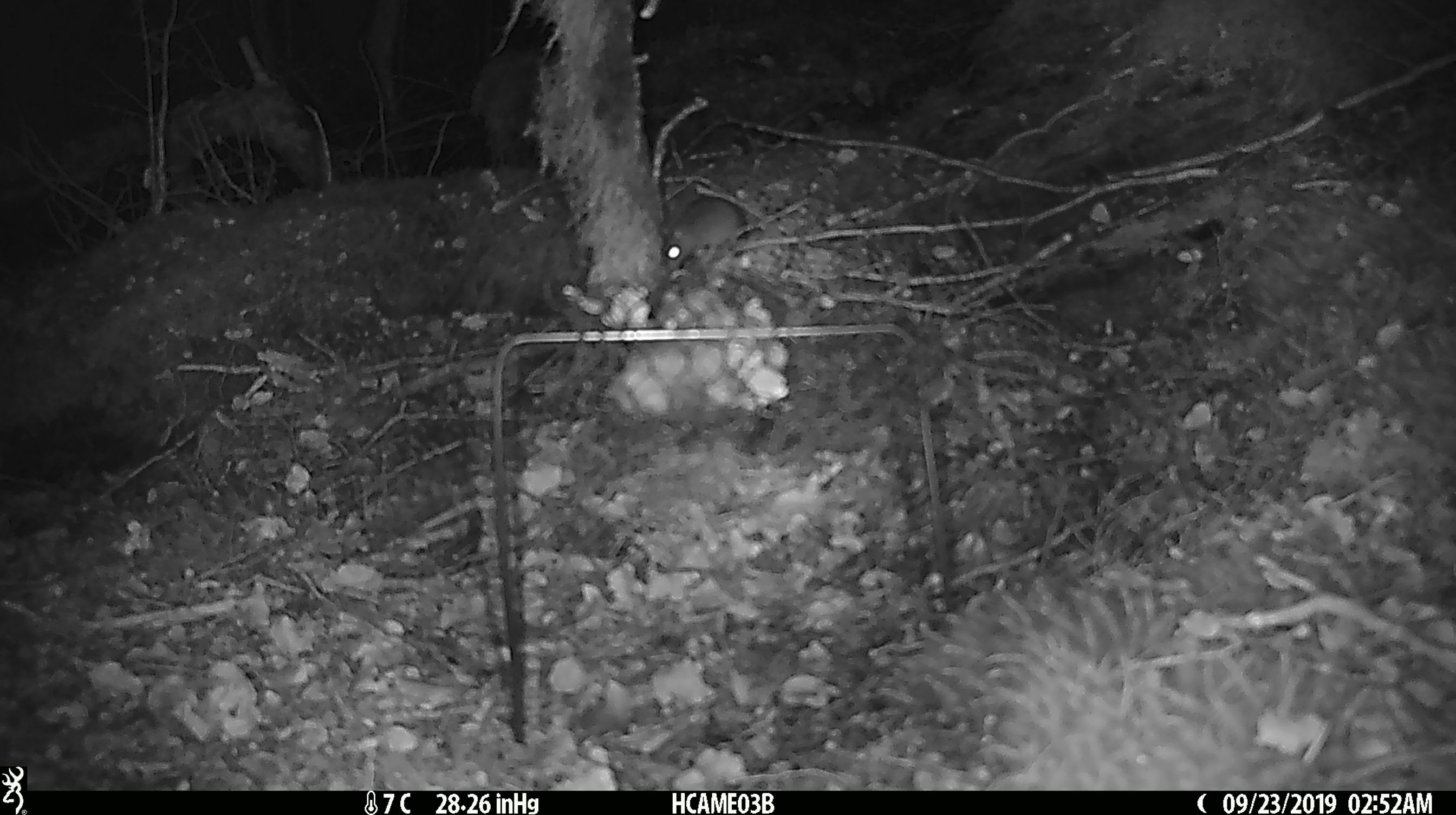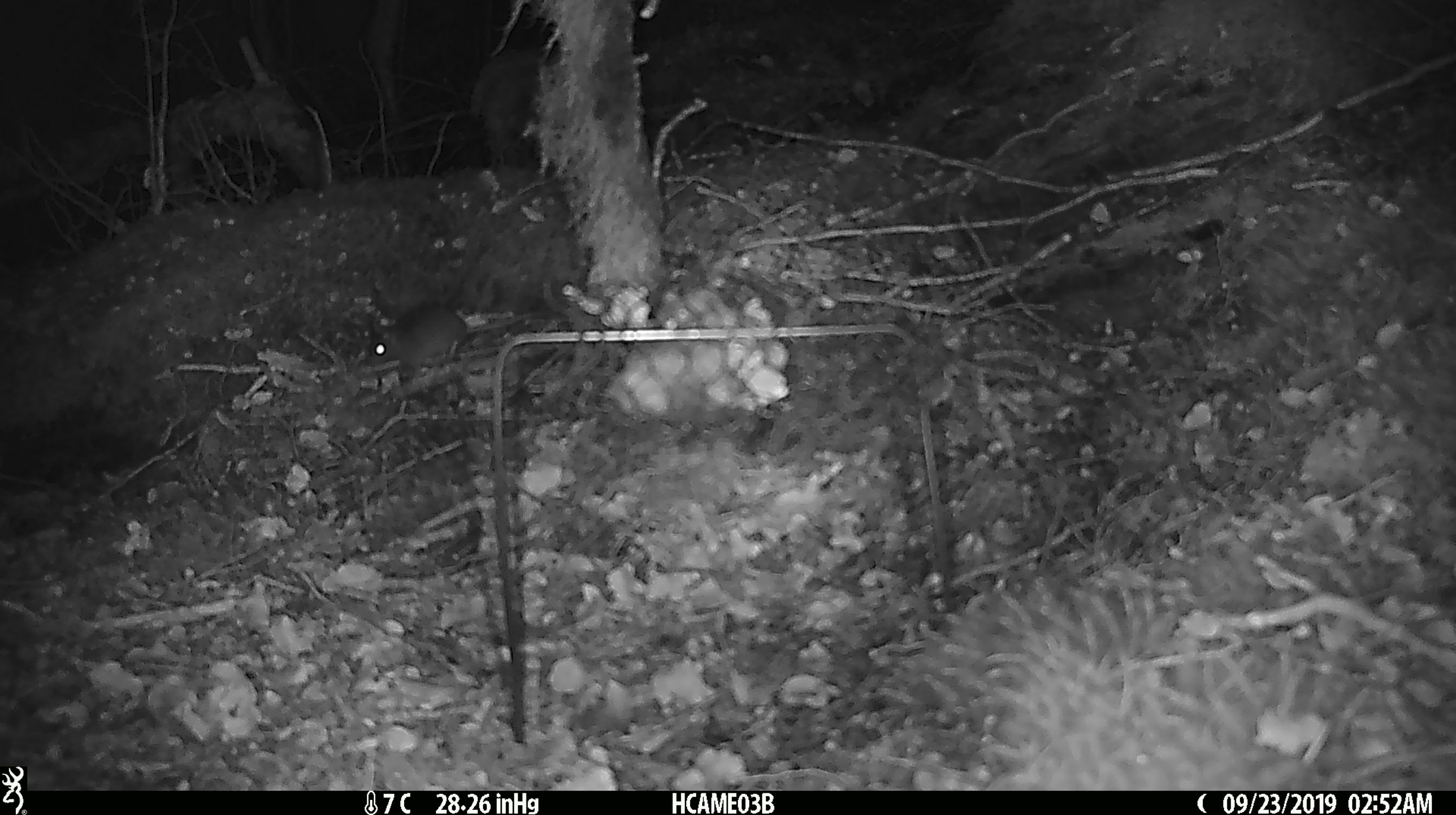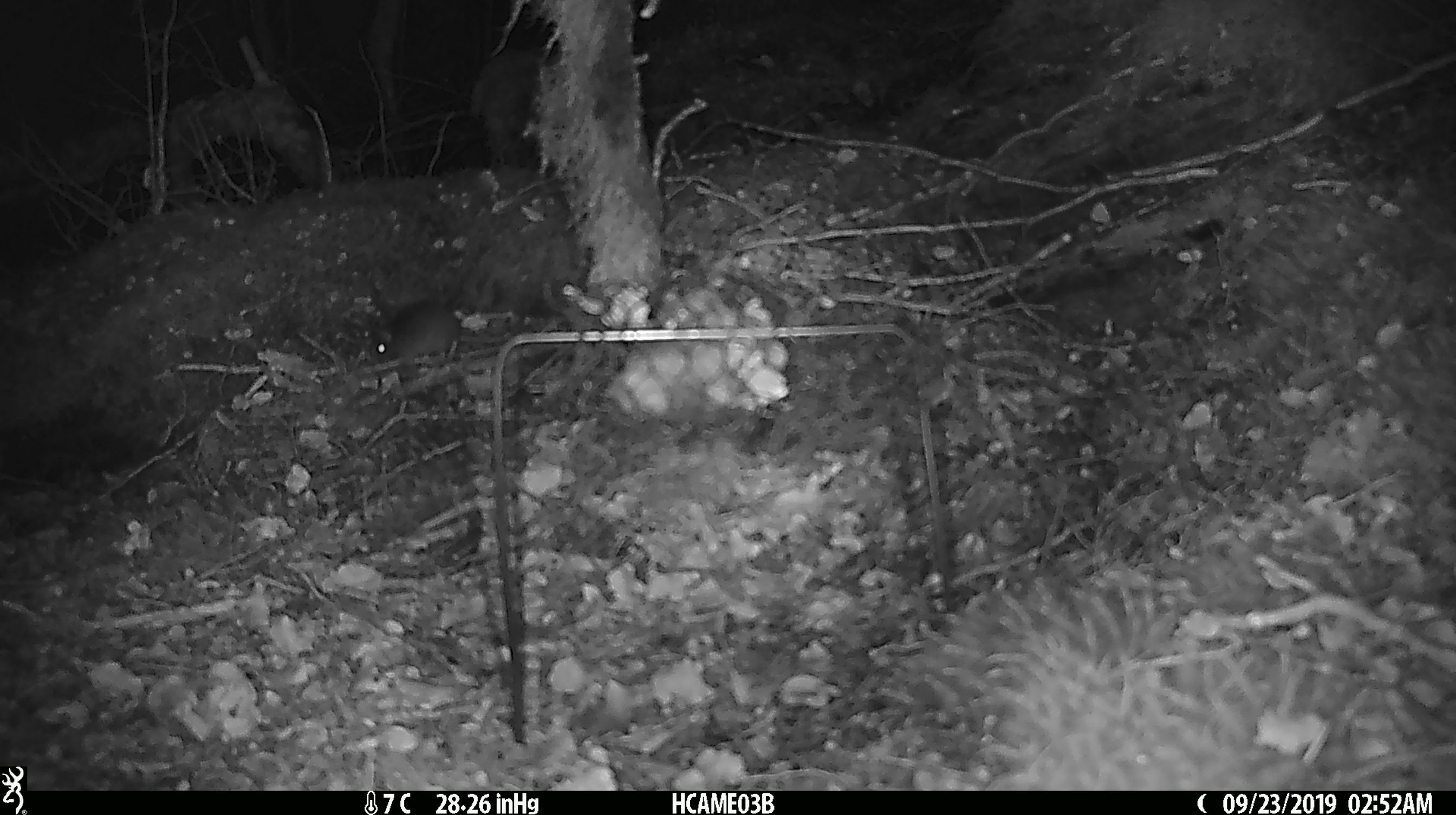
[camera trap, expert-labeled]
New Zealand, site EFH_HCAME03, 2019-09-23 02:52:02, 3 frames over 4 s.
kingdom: Animalia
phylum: Chordata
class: Mammalia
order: Rodentia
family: Muridae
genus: Mus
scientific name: Mus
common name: mouse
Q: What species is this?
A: Mouse (Mus).